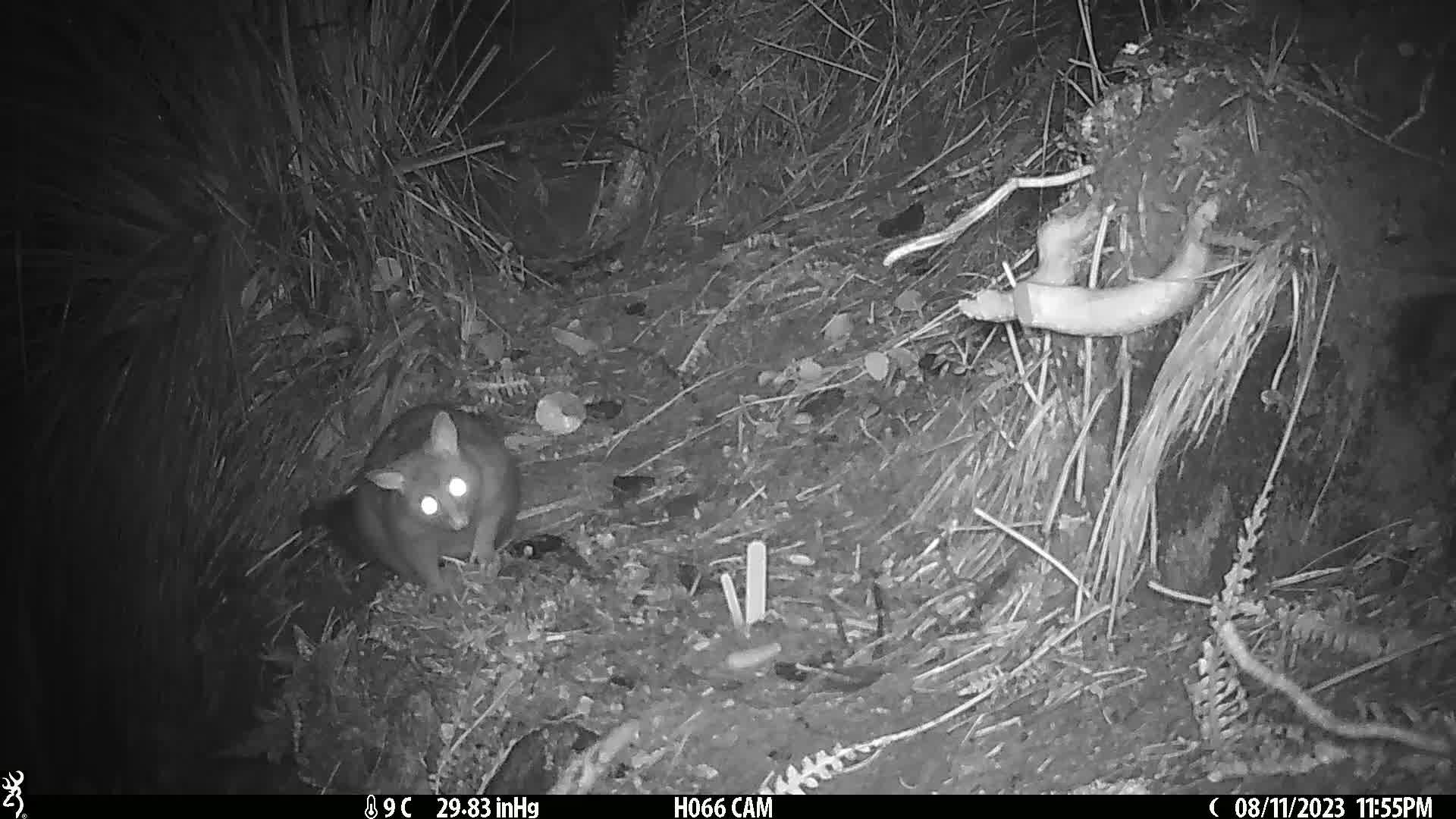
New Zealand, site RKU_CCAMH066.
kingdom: Animalia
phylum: Chordata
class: Mammalia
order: Diprotodontia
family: Phalangeridae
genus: Trichosurus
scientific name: Trichosurus vulpecula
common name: common brushtail possum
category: possum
Possum (common brushtail possum) (Trichosurus vulpecula).